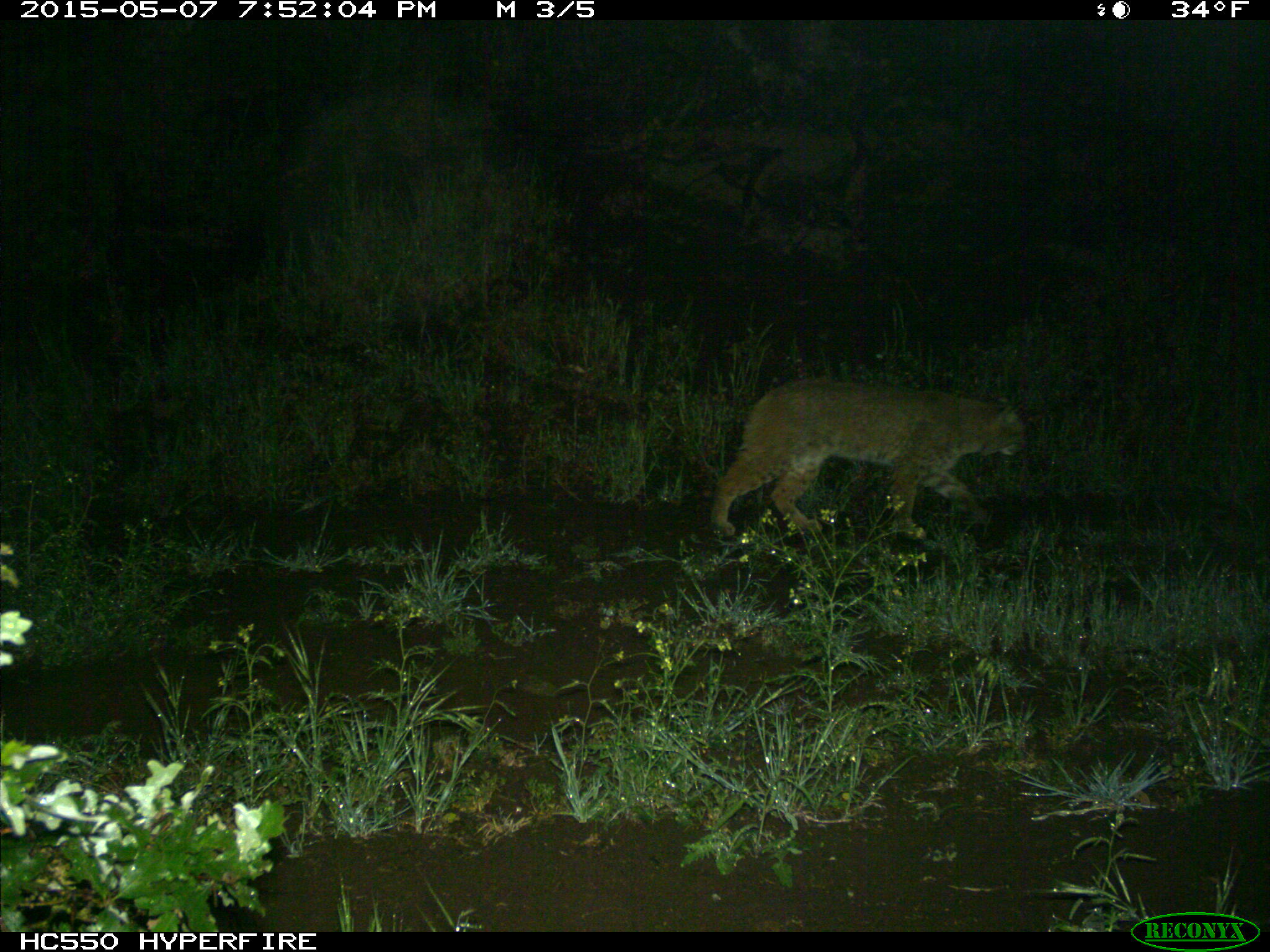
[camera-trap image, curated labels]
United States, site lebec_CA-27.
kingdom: Animalia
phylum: Chordata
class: Mammalia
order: Carnivora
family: Felidae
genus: Lynx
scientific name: Lynx rufus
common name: bobcat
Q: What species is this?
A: Lynx rufus (bobcat).